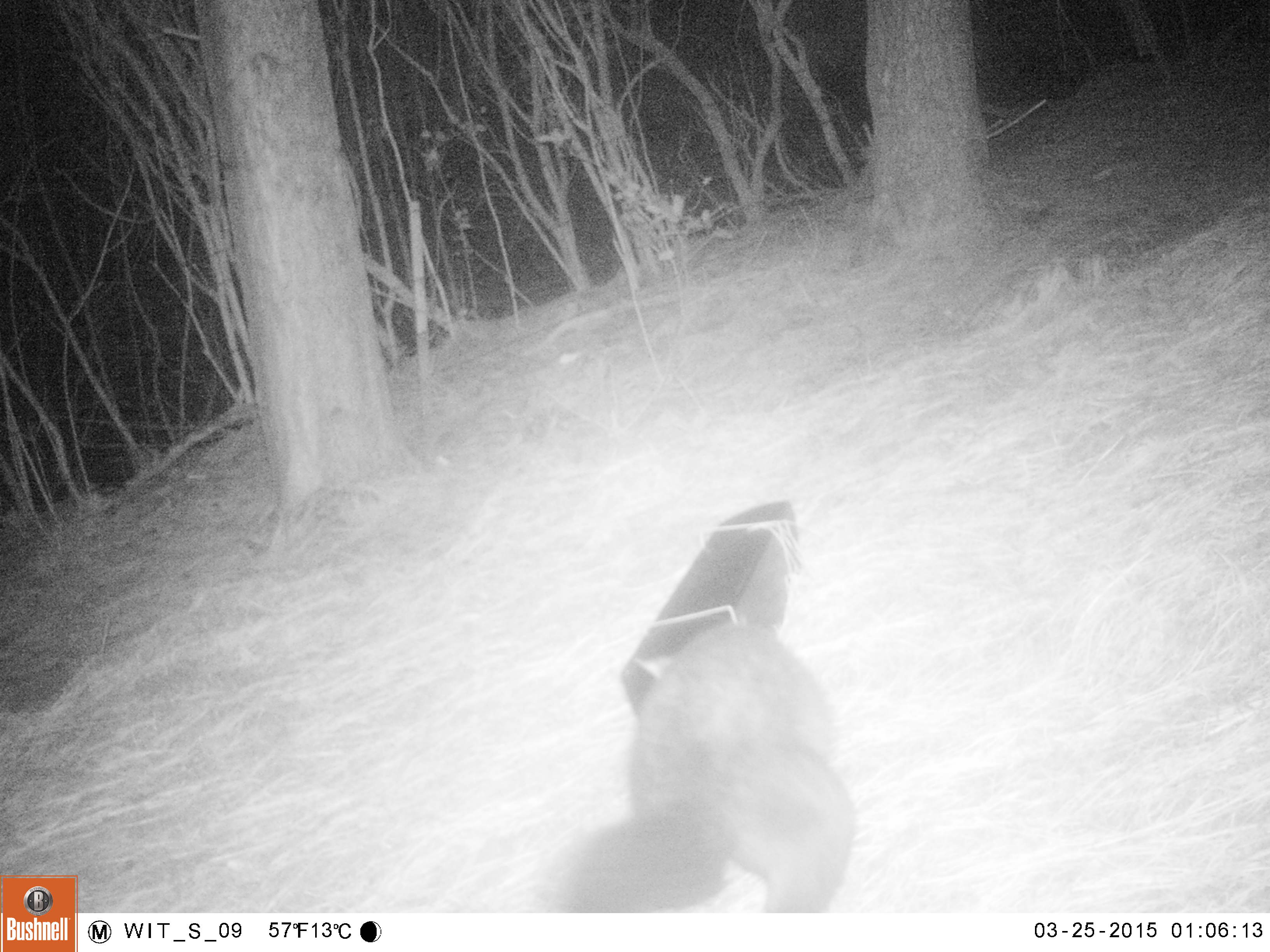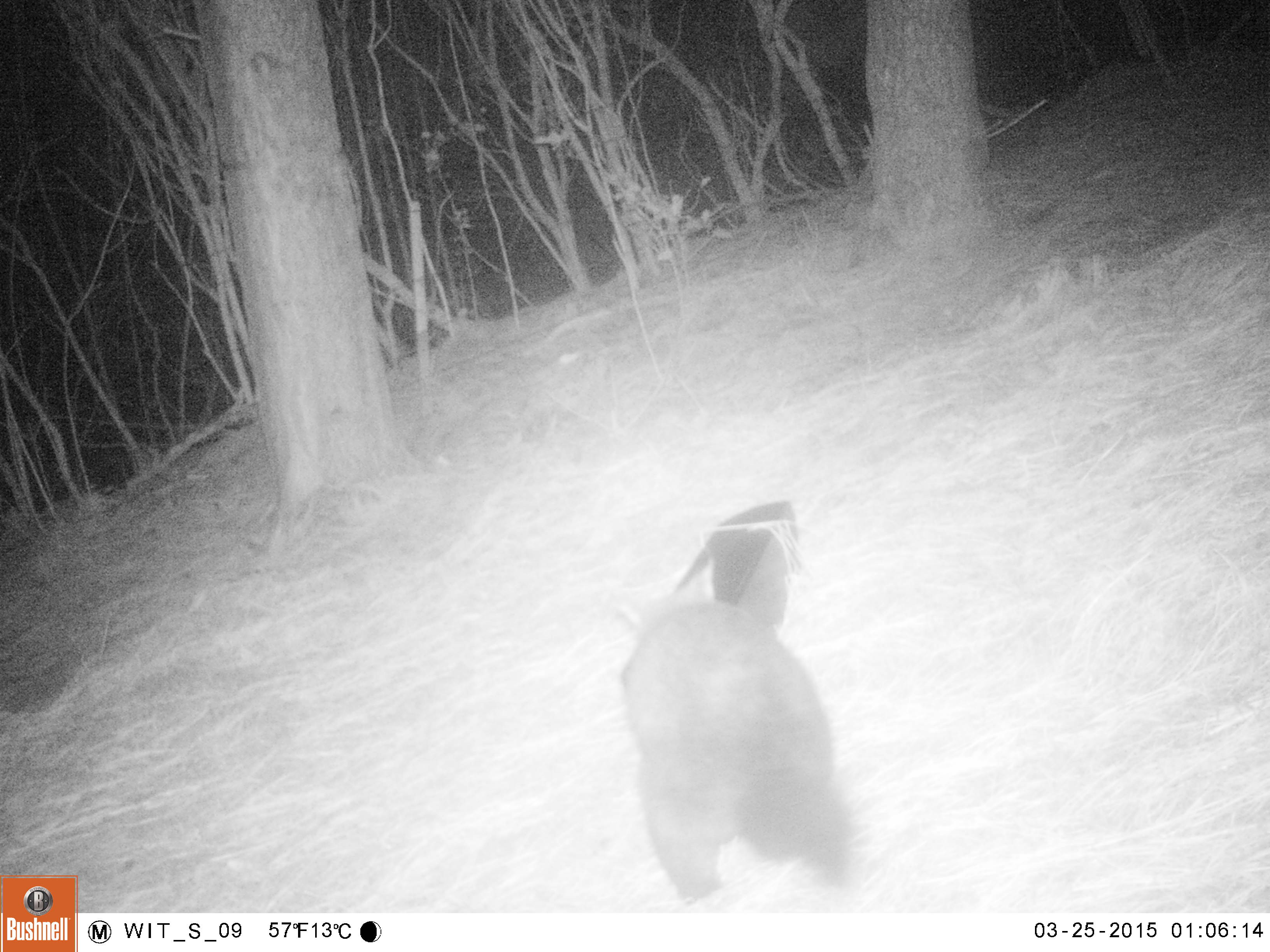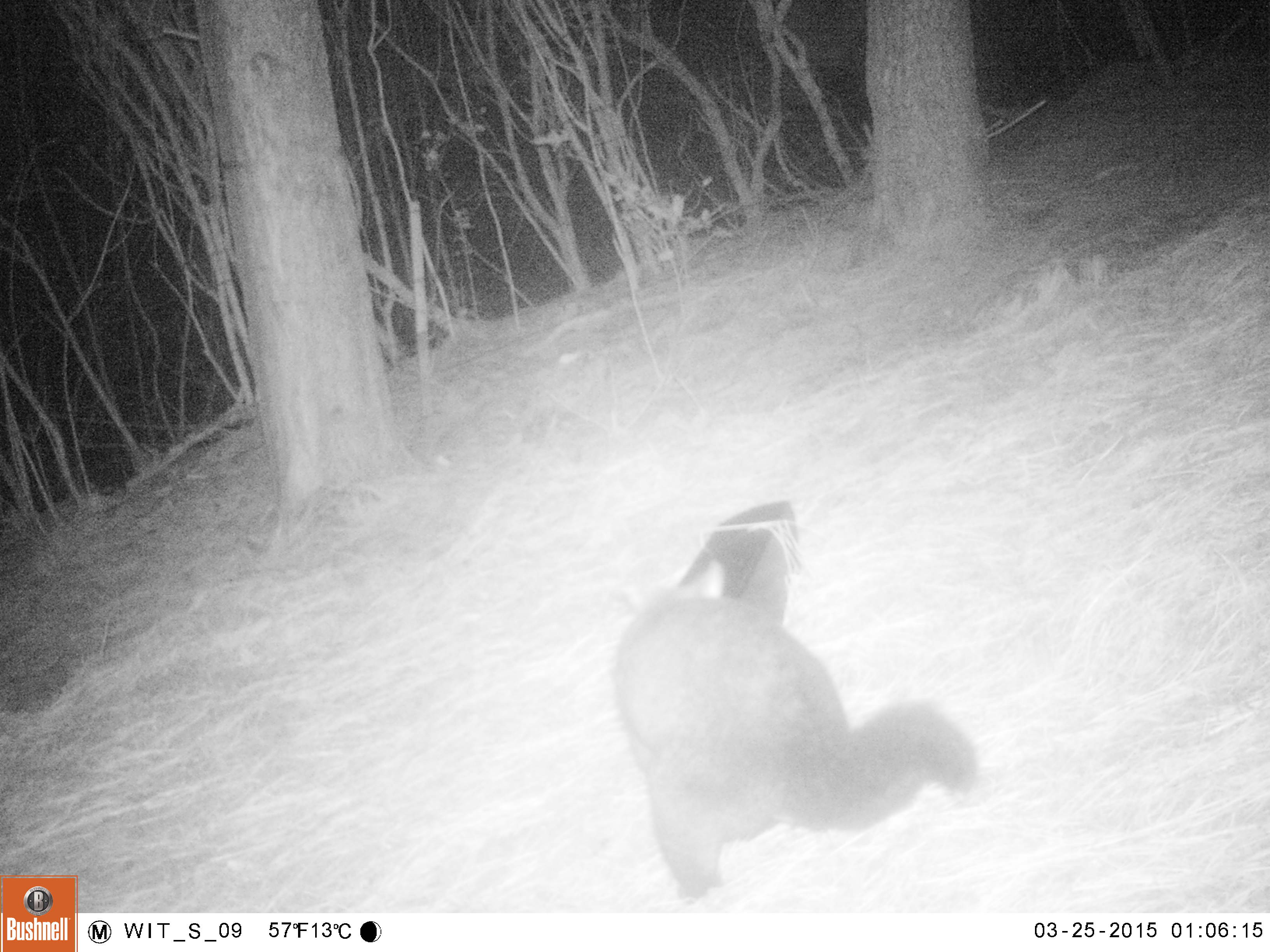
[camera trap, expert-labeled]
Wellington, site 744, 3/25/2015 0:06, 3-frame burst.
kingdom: Animalia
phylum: Chordata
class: Mammalia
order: Didelphimorphia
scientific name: Didelphimorphia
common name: possum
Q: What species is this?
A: Possum (Didelphimorphia).